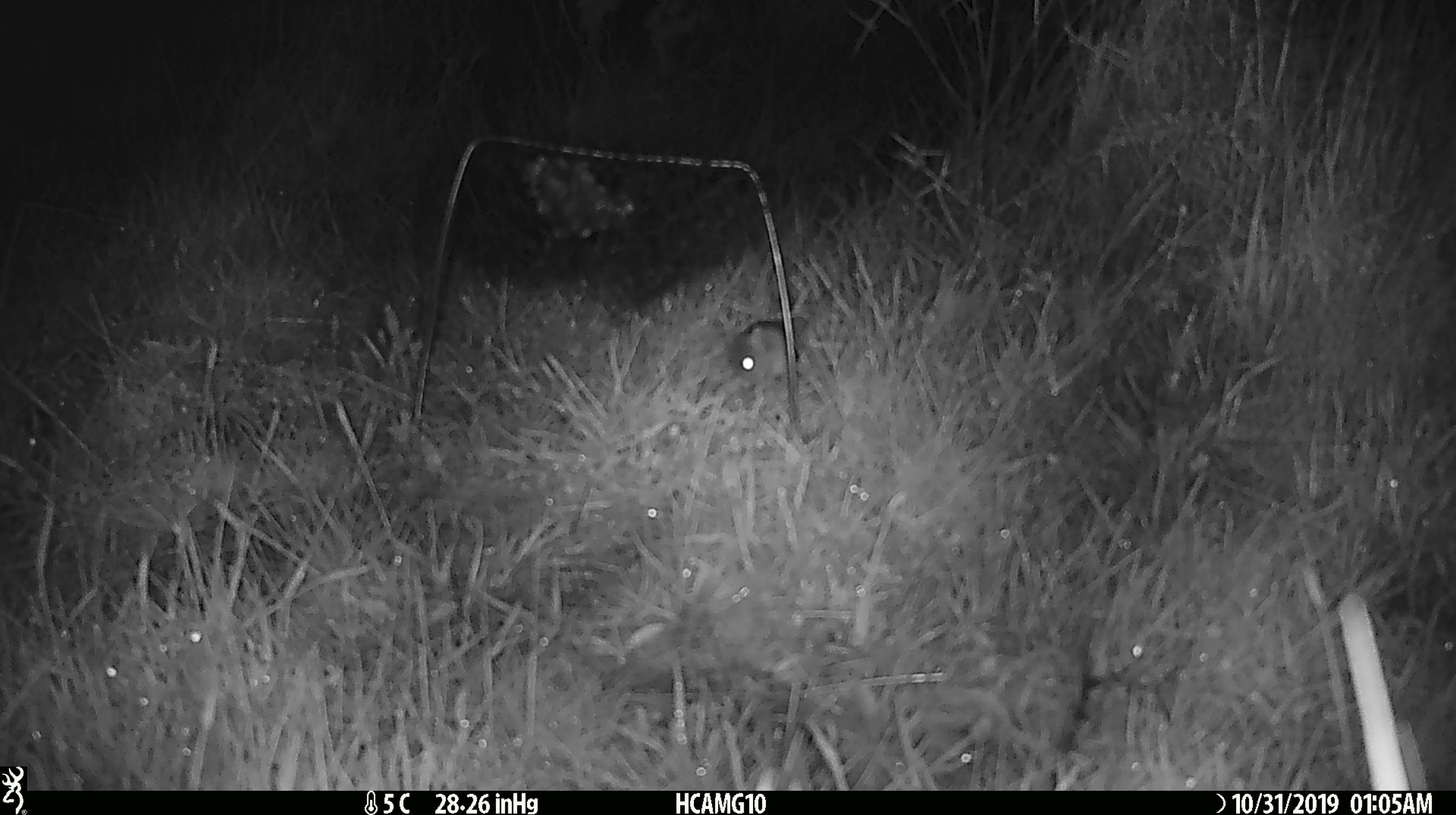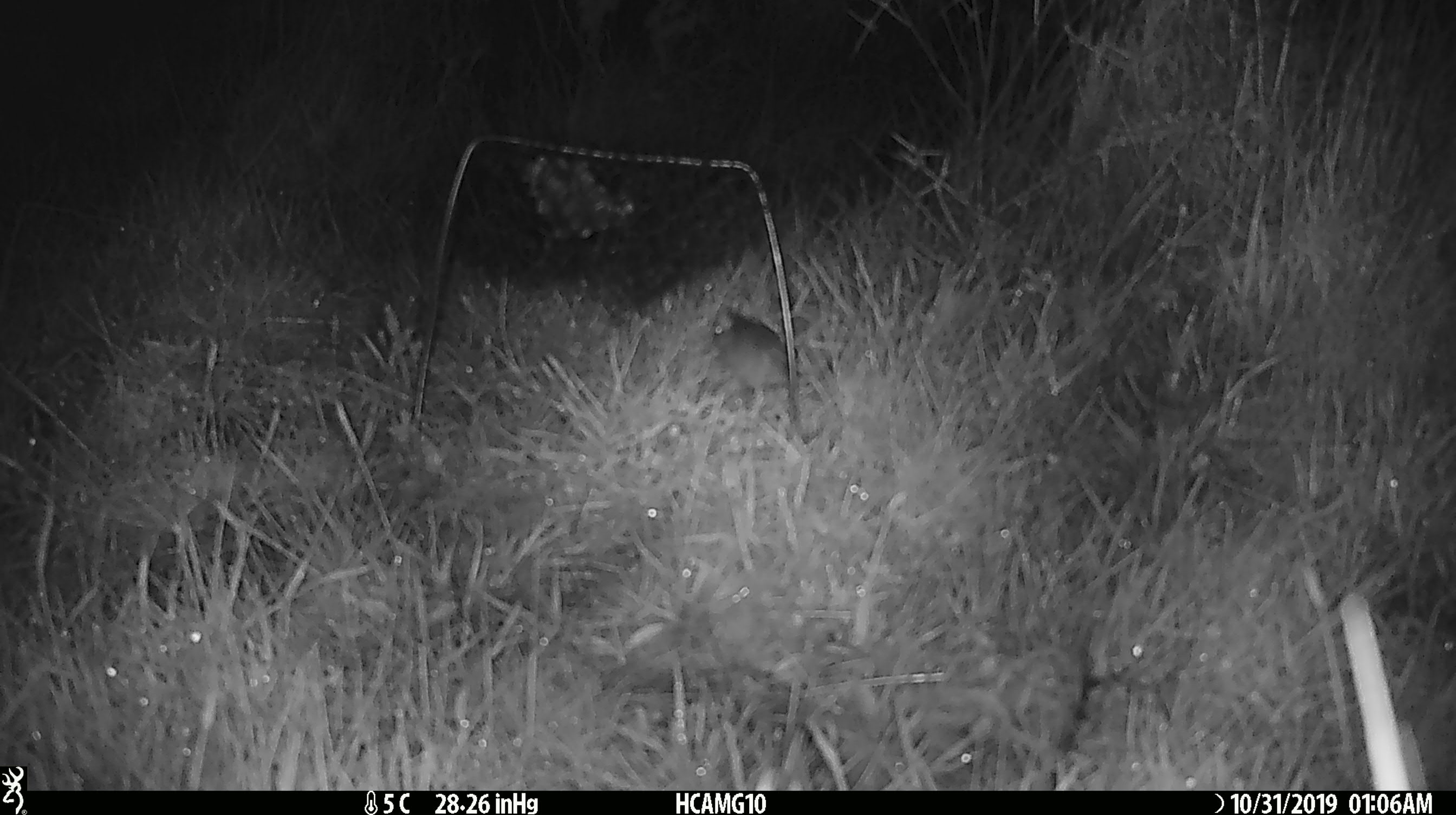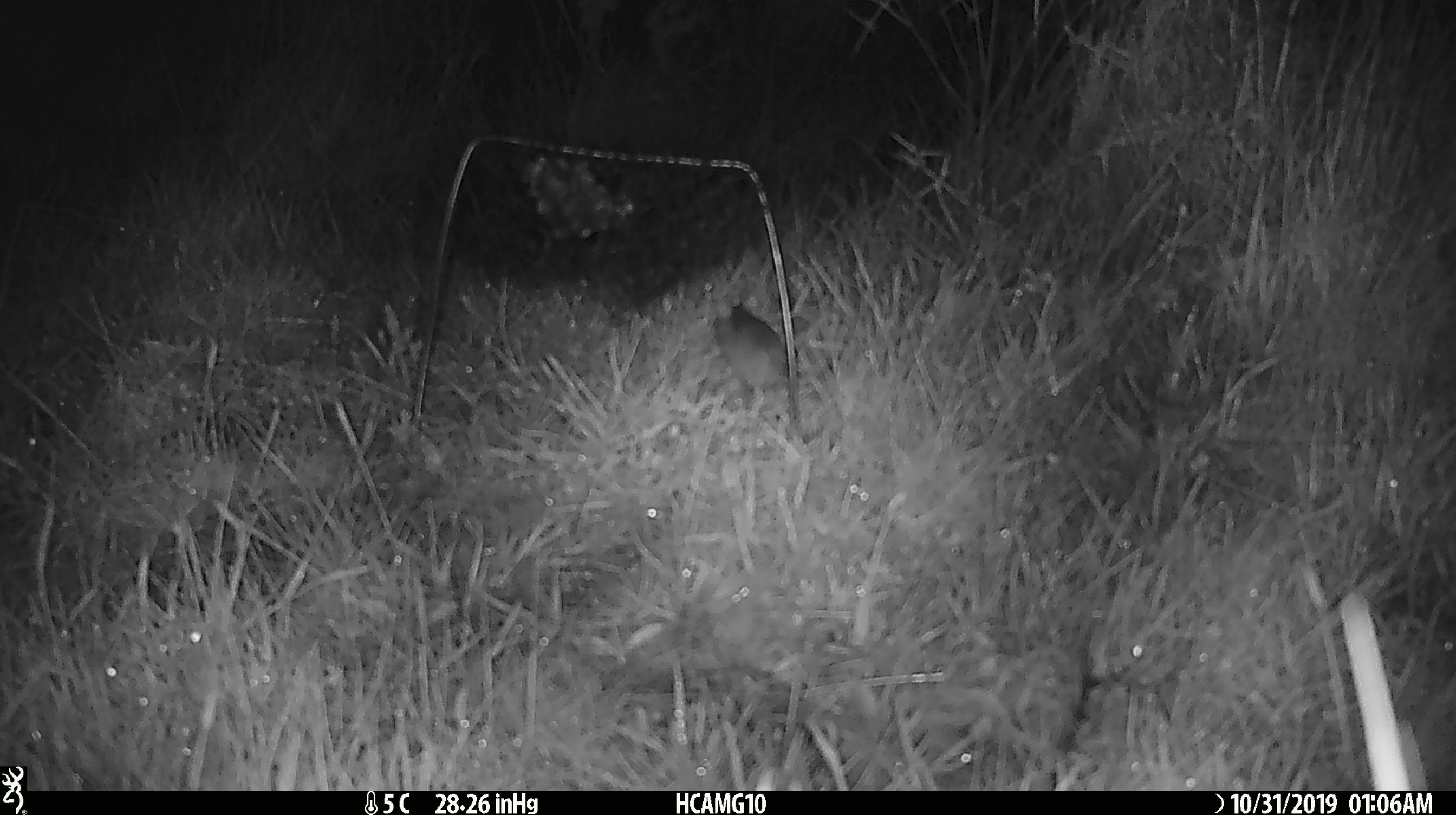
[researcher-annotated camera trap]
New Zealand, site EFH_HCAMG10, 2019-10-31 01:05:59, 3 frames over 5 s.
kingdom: Animalia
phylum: Chordata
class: Mammalia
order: Rodentia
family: Muridae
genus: Mus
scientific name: Mus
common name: mouse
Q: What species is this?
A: Mouse (Mus).